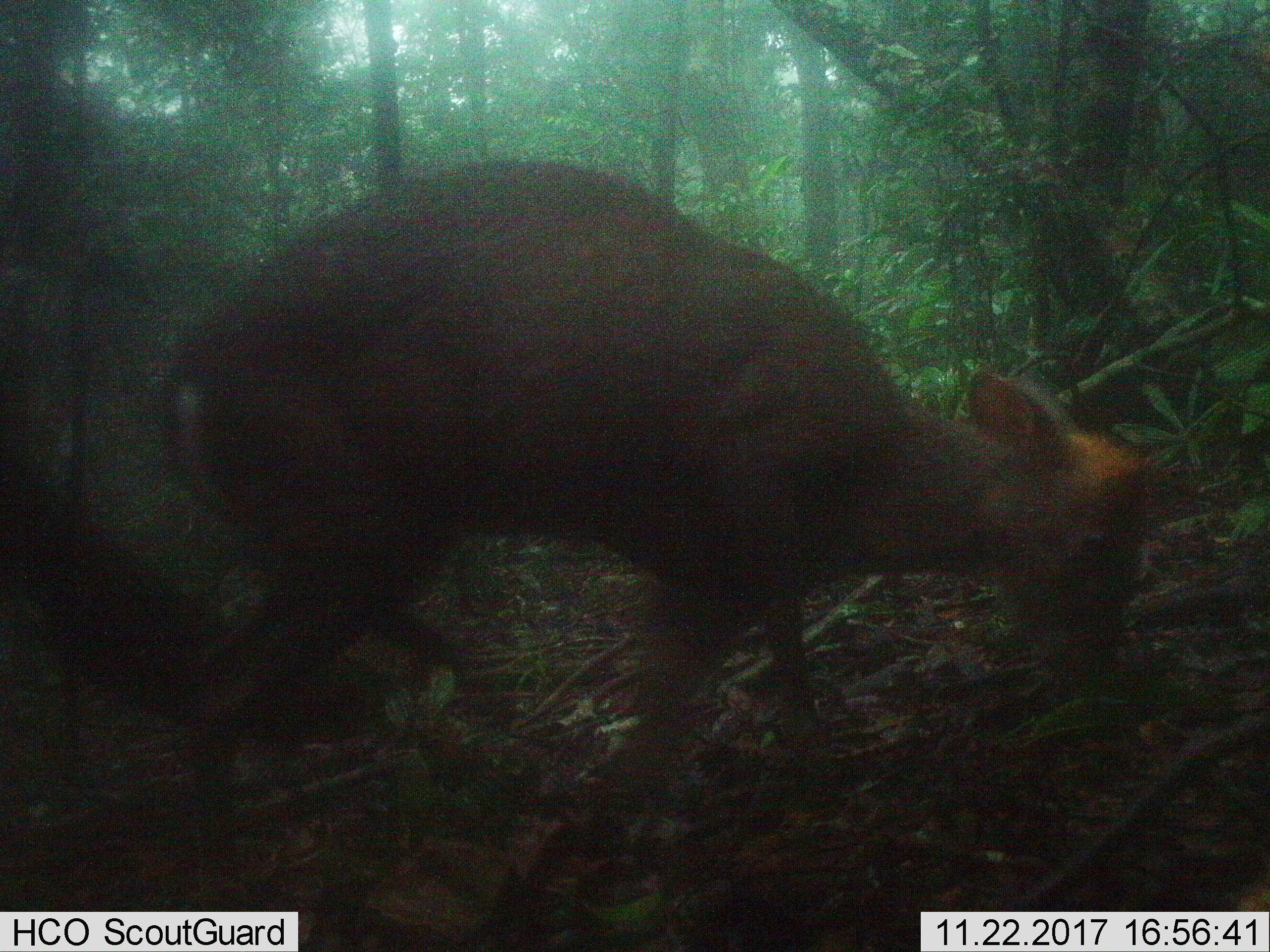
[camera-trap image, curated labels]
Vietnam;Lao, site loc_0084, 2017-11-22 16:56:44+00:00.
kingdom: Animalia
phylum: Chordata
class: Mammalia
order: Artiodactyla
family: Cervidae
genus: Muntiacus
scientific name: Muntiacus rooseveltorum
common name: roosevelt's muntjac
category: roosevelts muntjac group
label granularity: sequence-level